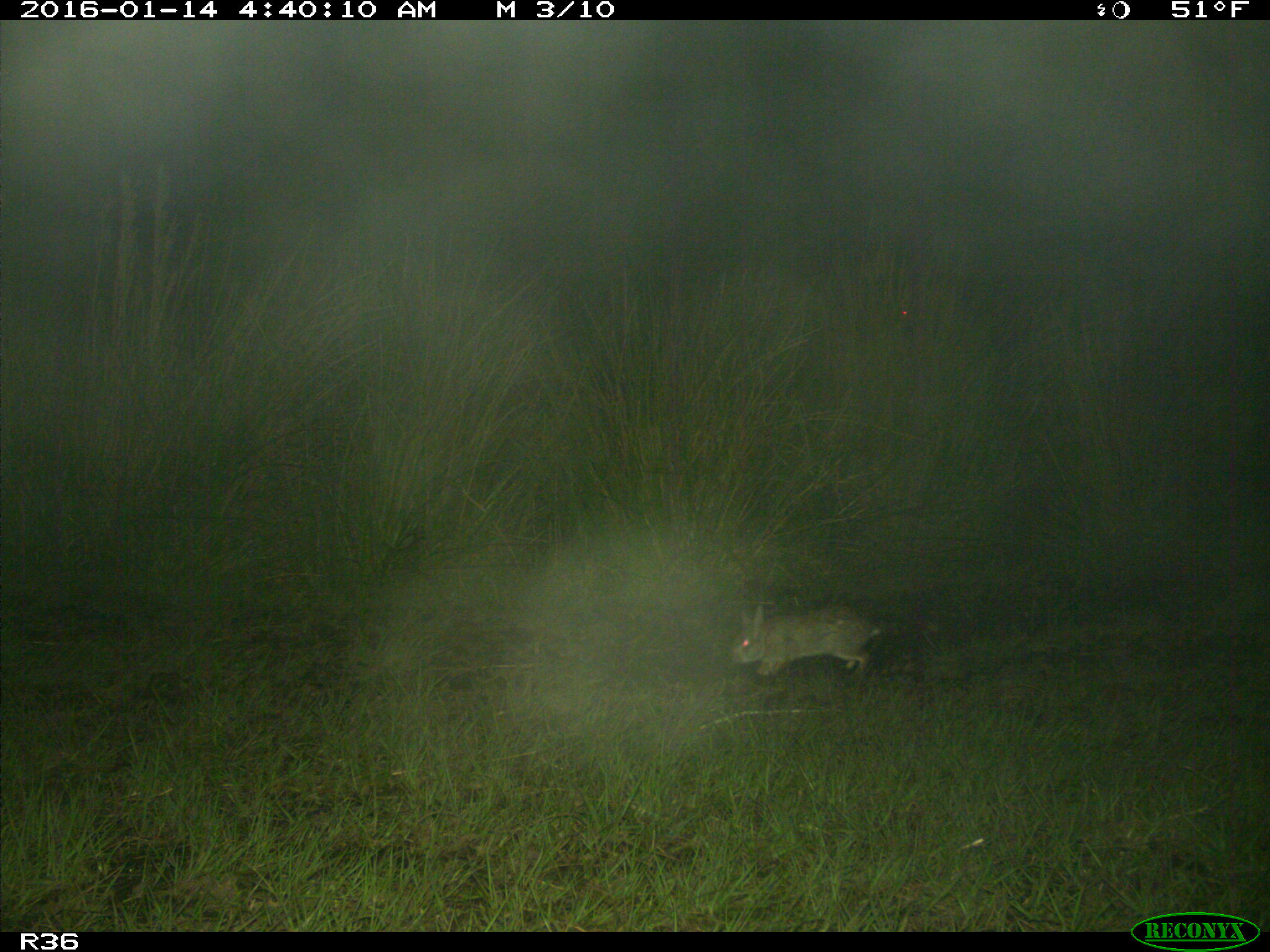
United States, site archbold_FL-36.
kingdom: Animalia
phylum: Chordata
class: Mammalia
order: Lagomorpha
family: Leporidae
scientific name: Leporidae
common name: rabbits and hares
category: unidentified rabbit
Unidentified rabbit (rabbits and hares) (Leporidae).